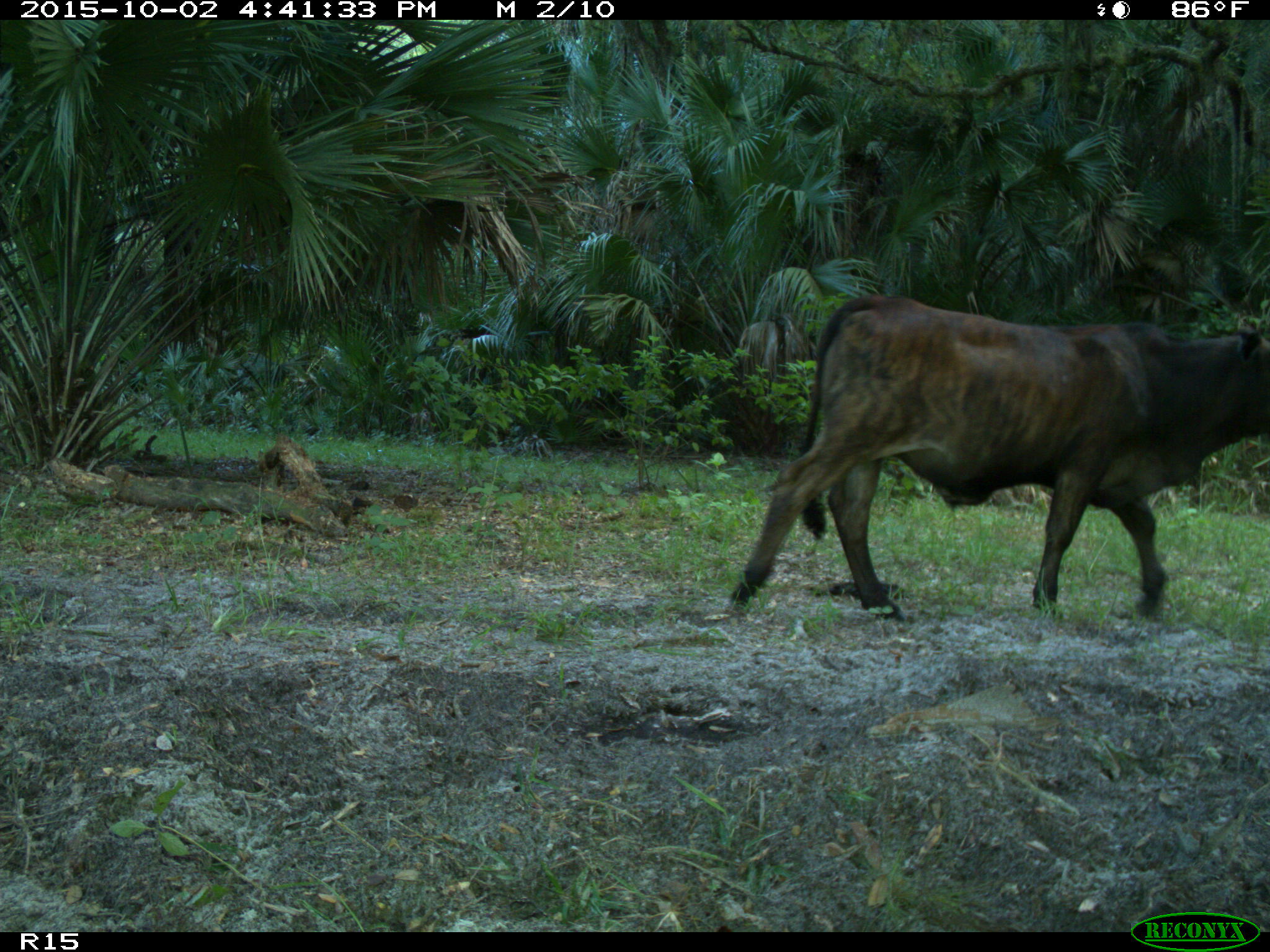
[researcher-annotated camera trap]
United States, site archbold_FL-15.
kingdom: Animalia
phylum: Chordata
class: Mammalia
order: Artiodactyla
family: Bovidae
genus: Bos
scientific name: Bos taurus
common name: domestic cow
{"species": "Bos taurus (domestic cow)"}